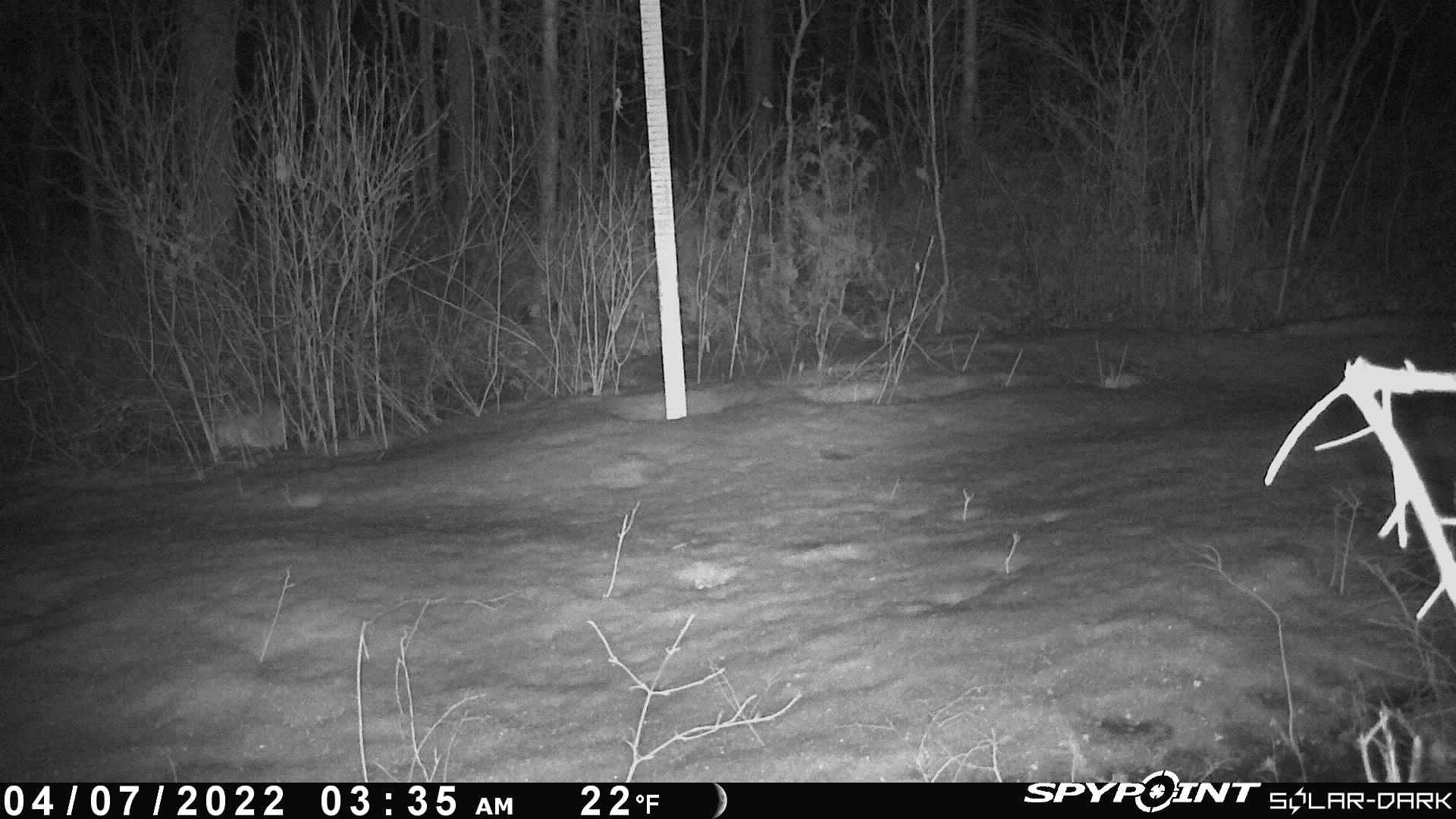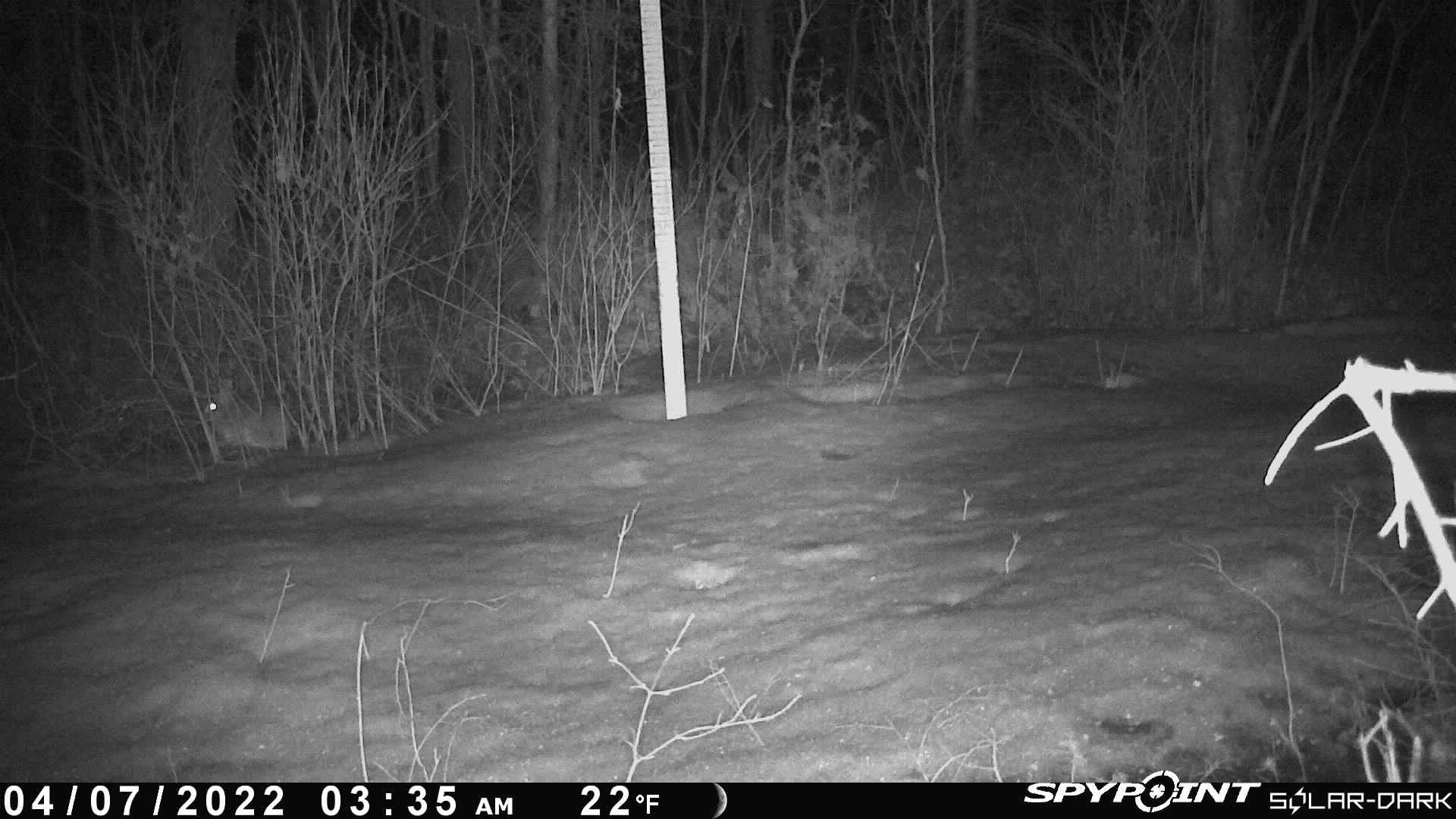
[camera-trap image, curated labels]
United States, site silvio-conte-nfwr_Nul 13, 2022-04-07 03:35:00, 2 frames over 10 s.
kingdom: Animalia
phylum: Chordata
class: Mammalia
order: Lagomorpha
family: Leporidae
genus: Lepus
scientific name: Lepus americanus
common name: snowshoe hare